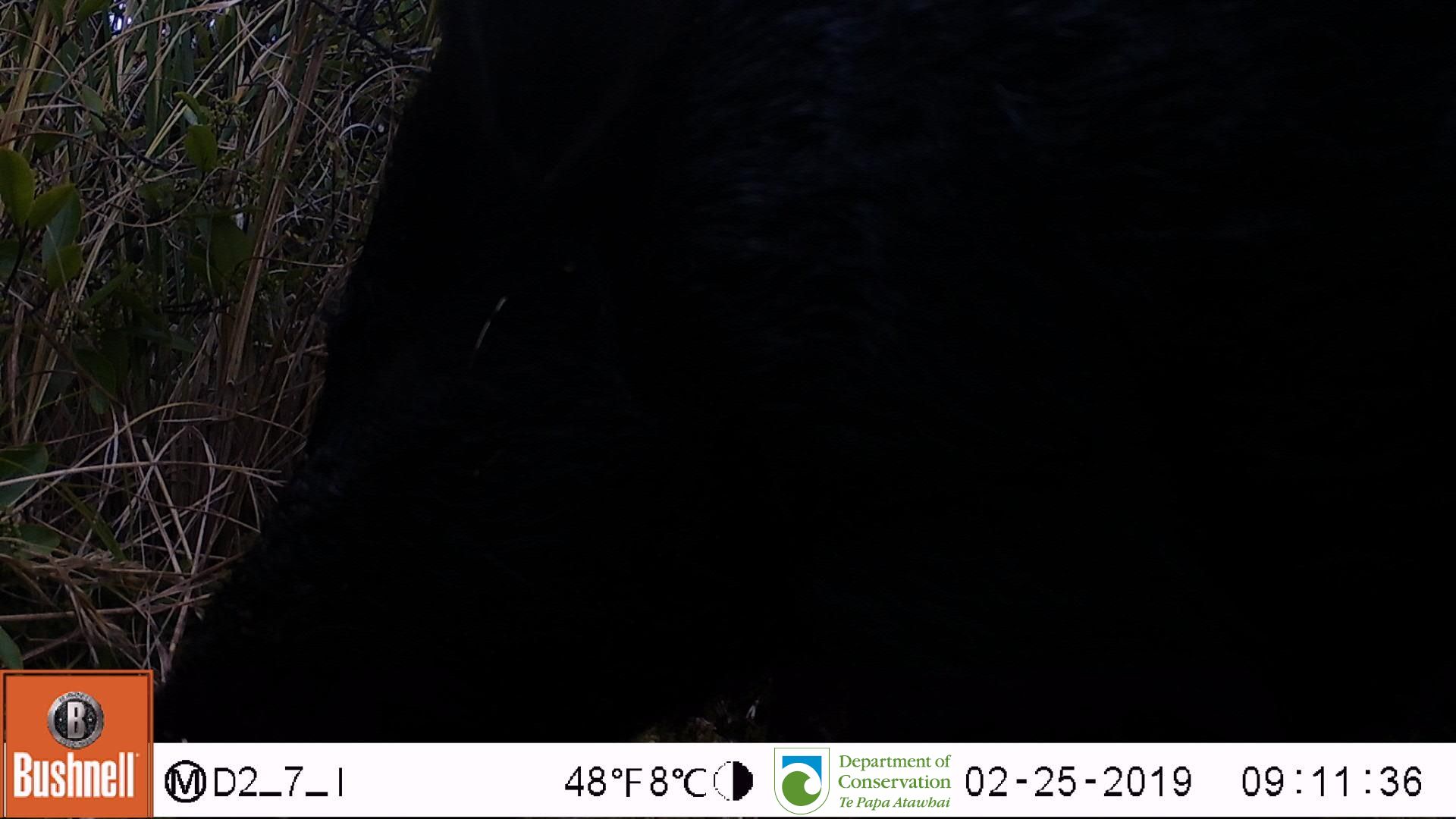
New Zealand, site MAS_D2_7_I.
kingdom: Animalia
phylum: Chordata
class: Mammalia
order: Artiodactyla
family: Suidae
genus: Sus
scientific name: Sus scrofa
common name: pig